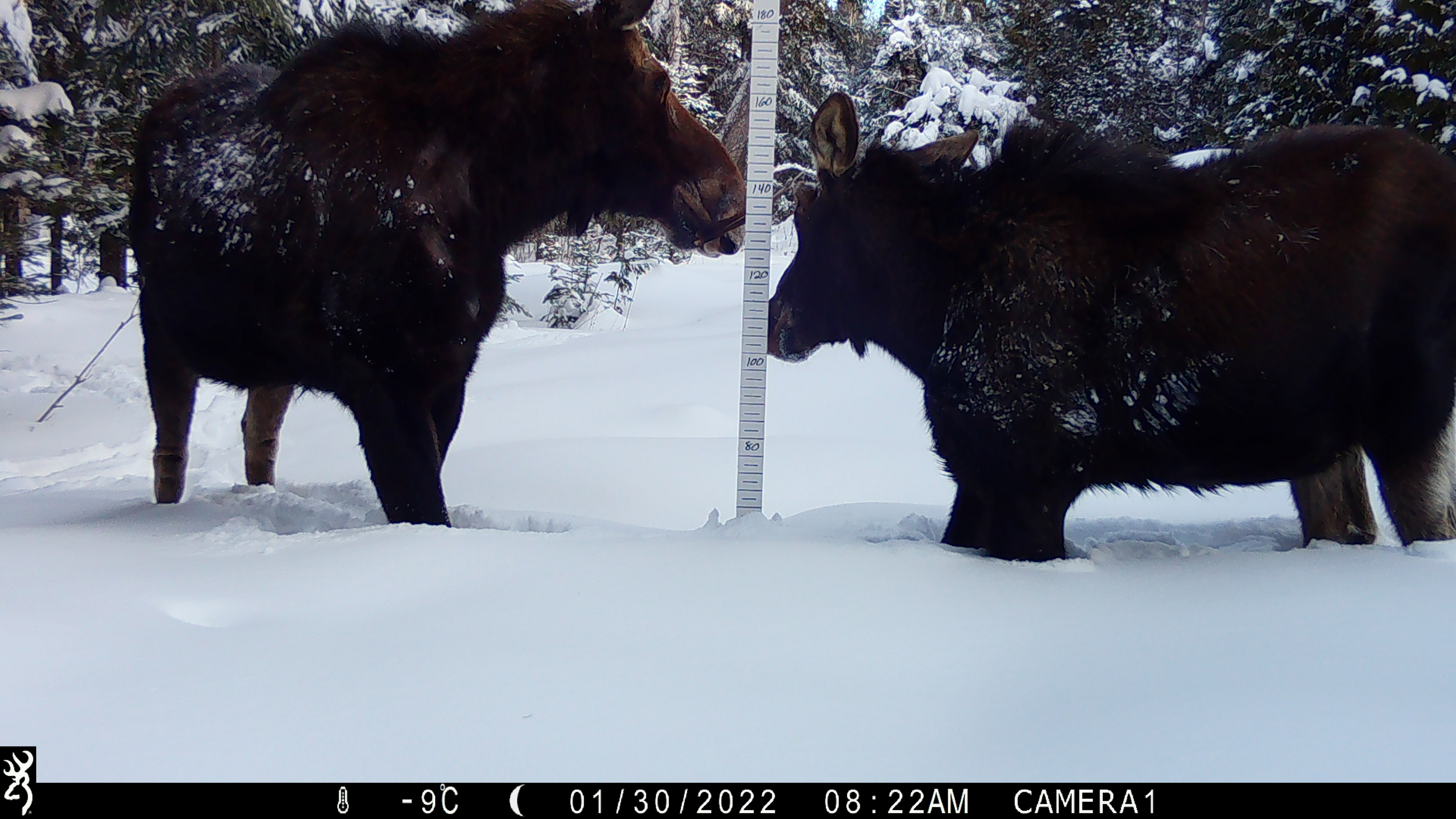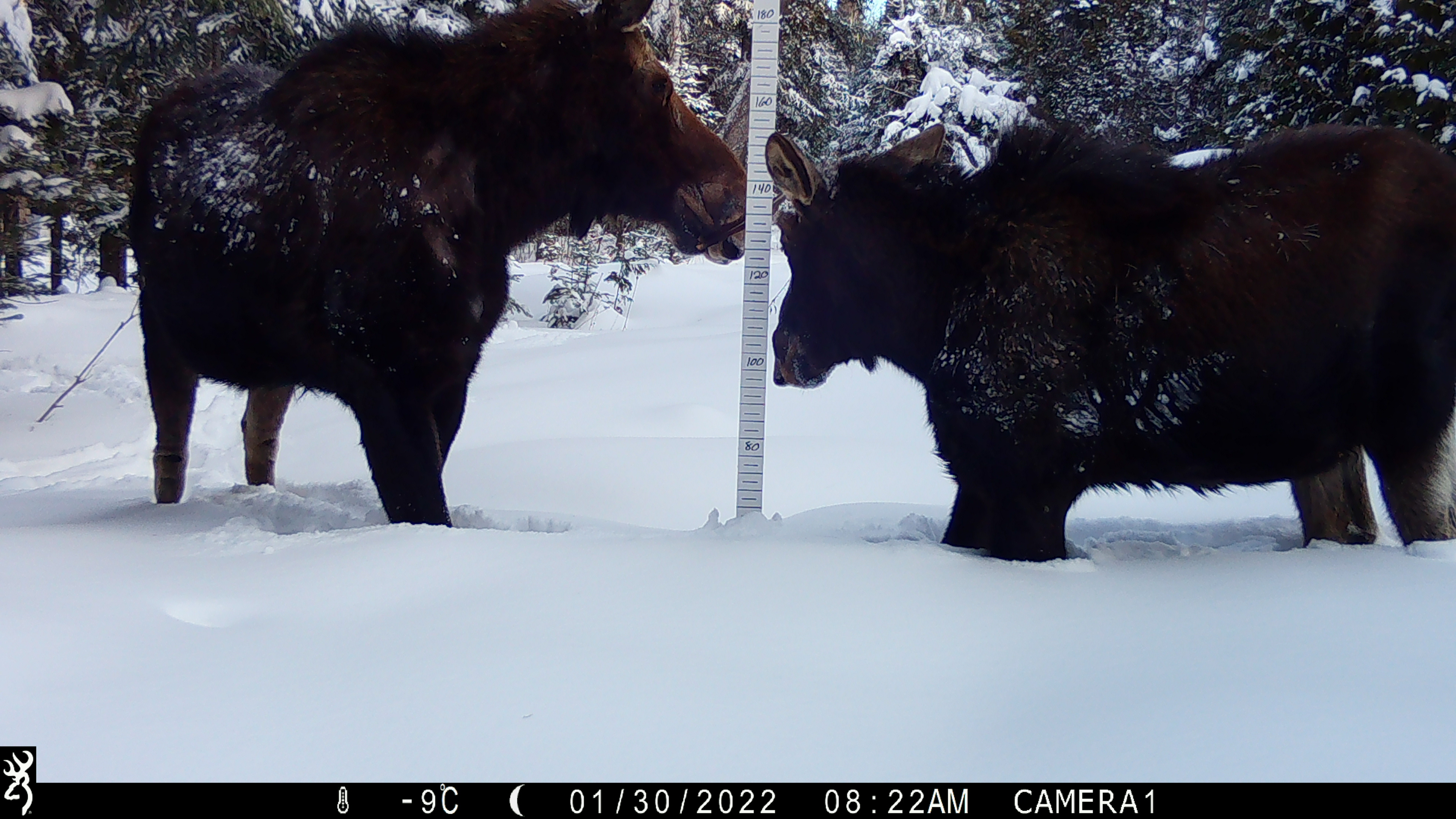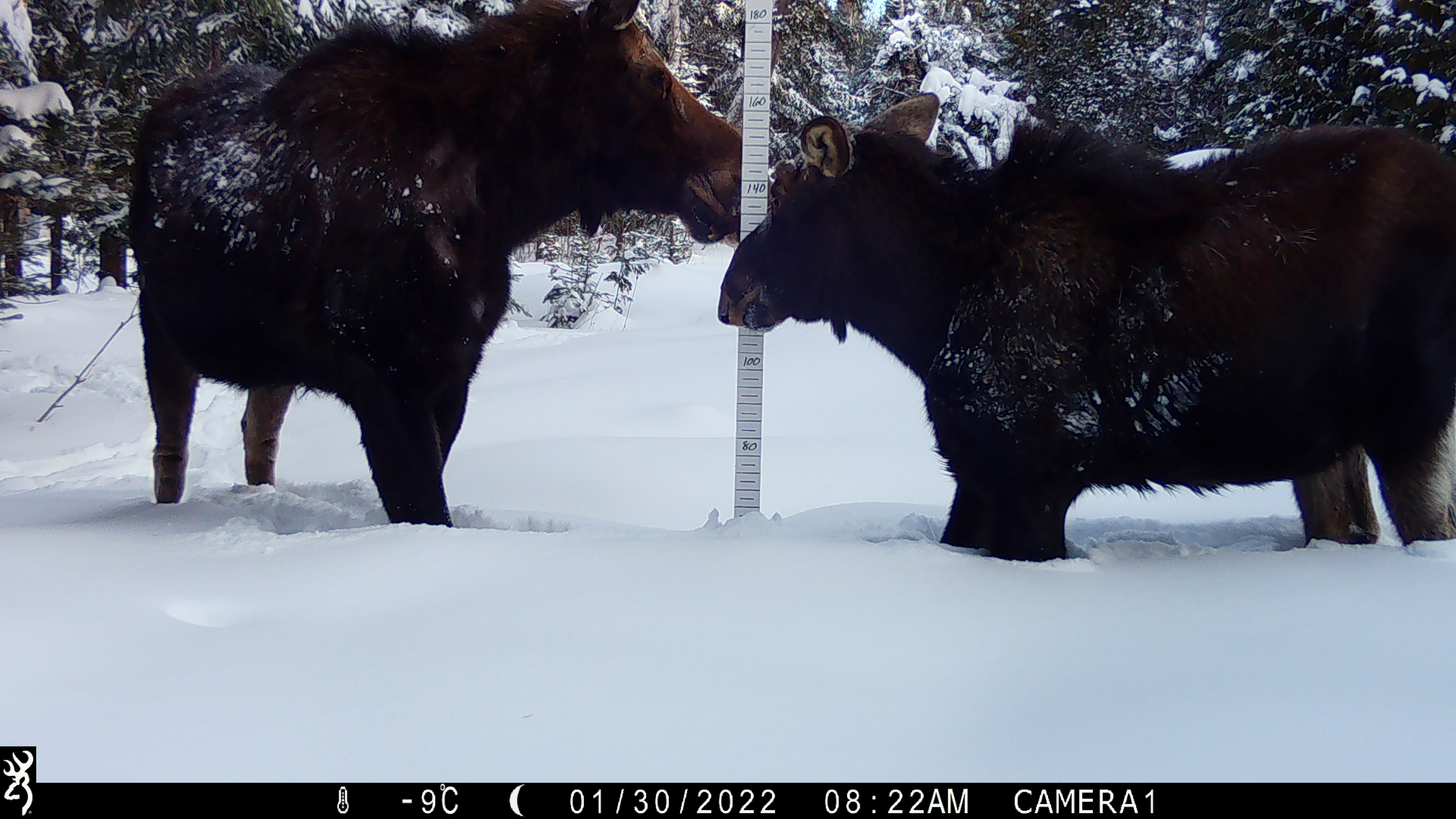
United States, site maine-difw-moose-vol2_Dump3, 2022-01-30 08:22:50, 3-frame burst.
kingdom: Animalia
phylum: Chordata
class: Mammalia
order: Artiodactyla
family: Cervidae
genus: Alces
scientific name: Alces alces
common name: moose